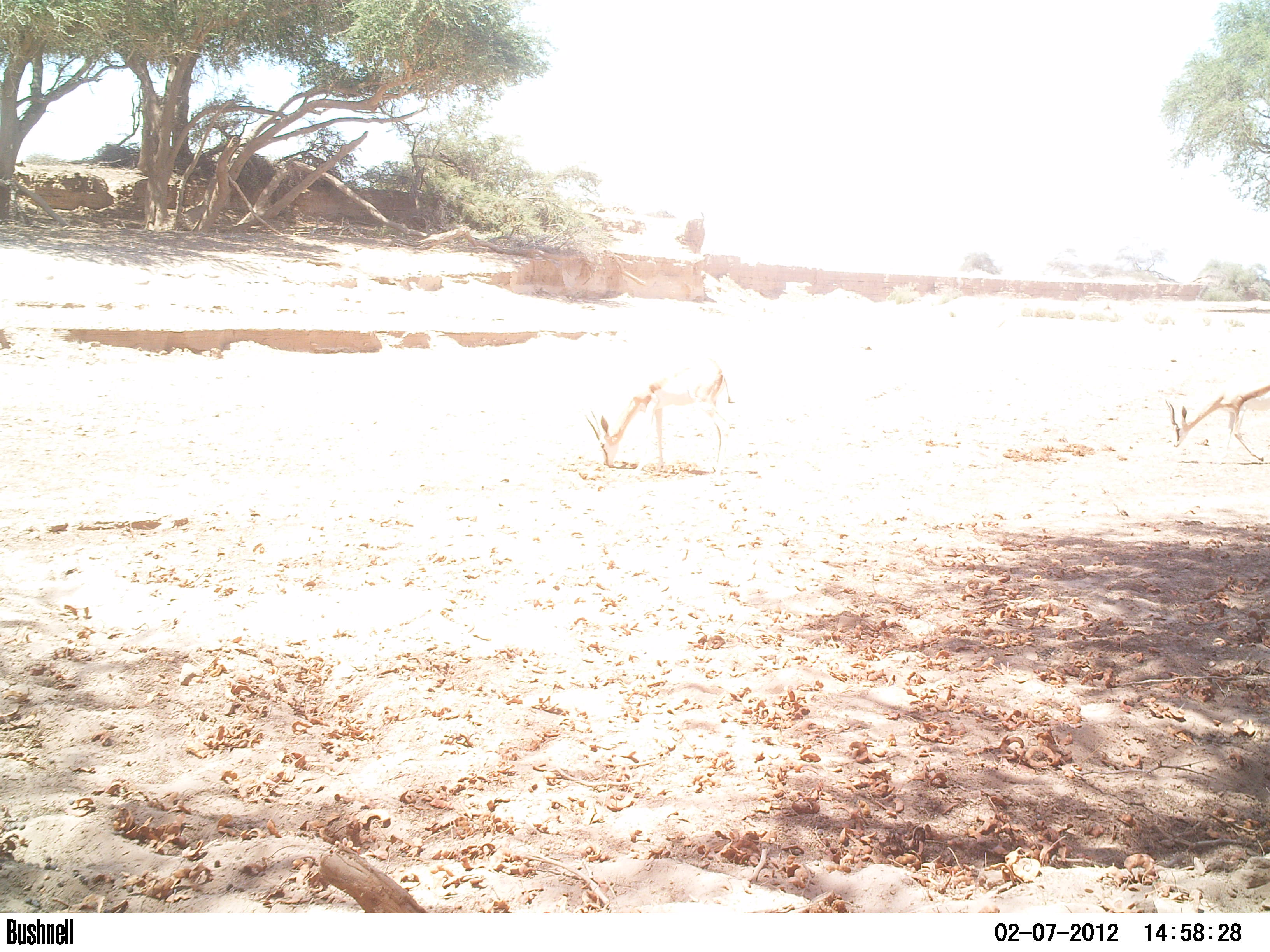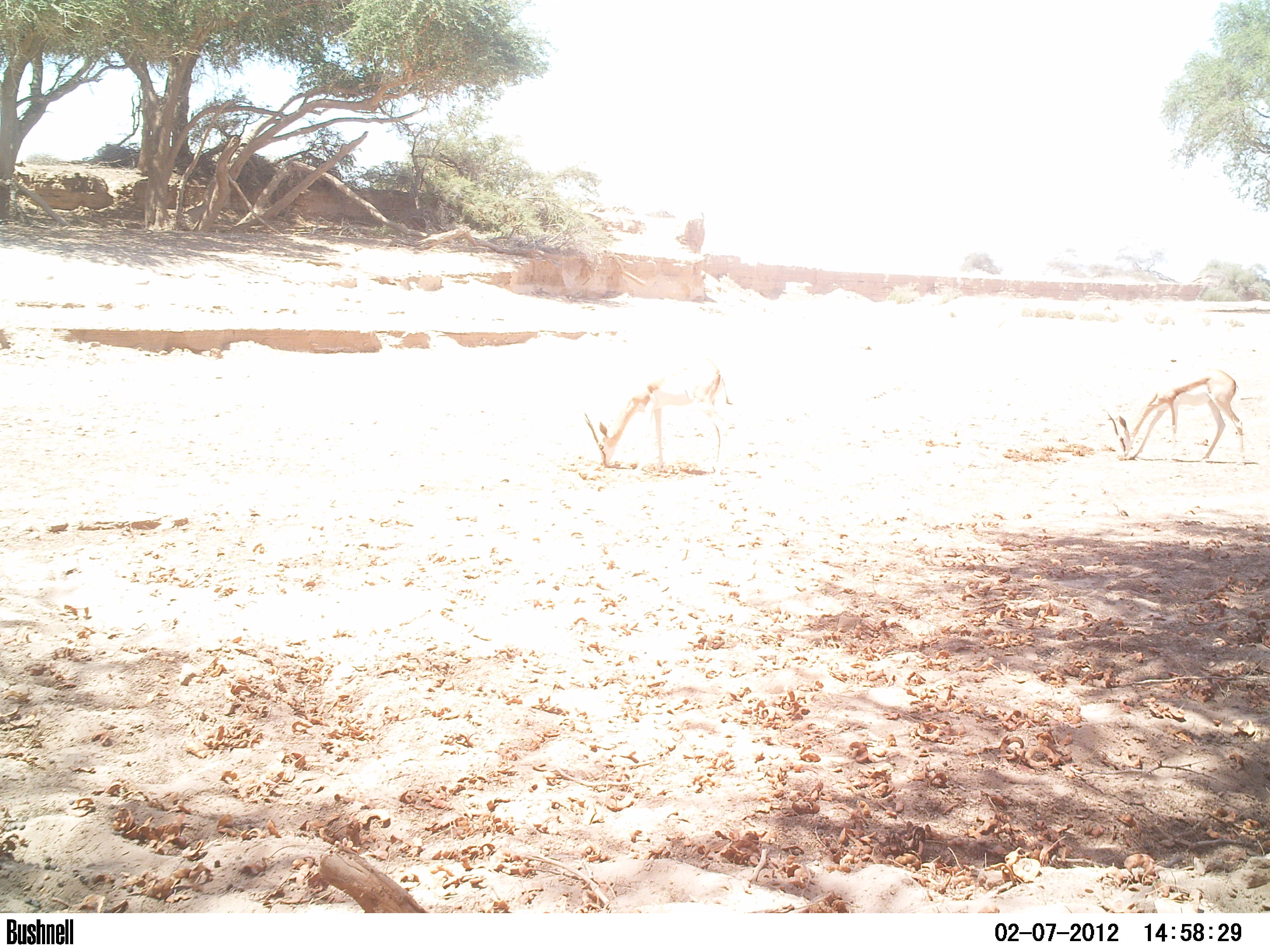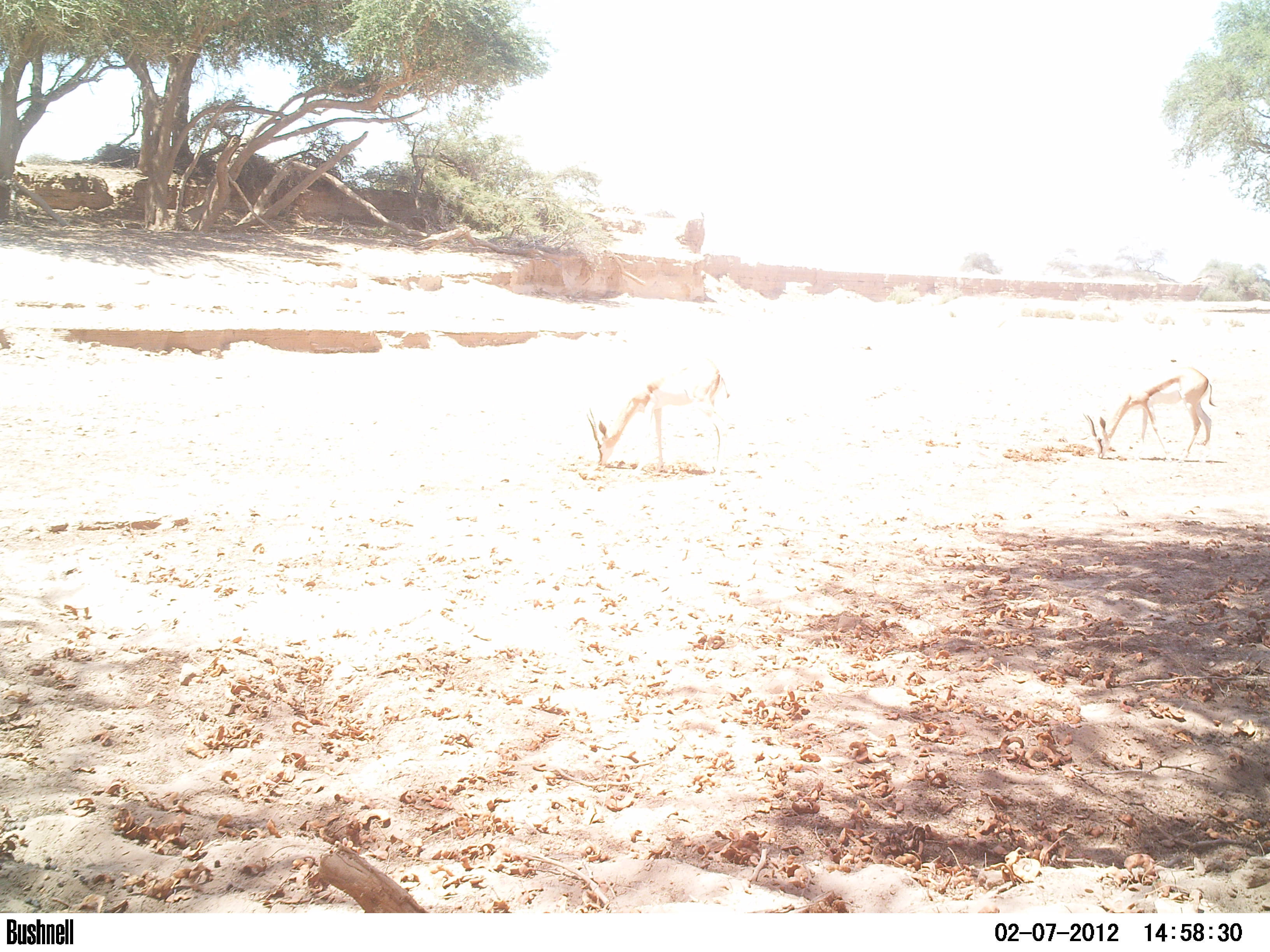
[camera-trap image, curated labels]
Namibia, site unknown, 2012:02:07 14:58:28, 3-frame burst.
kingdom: Animalia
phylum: Chordata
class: Mammalia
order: Artiodactyla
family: Bovidae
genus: Antidorcas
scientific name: Antidorcas marsupialis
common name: springbok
Antidorcas marsupialis (springbok).